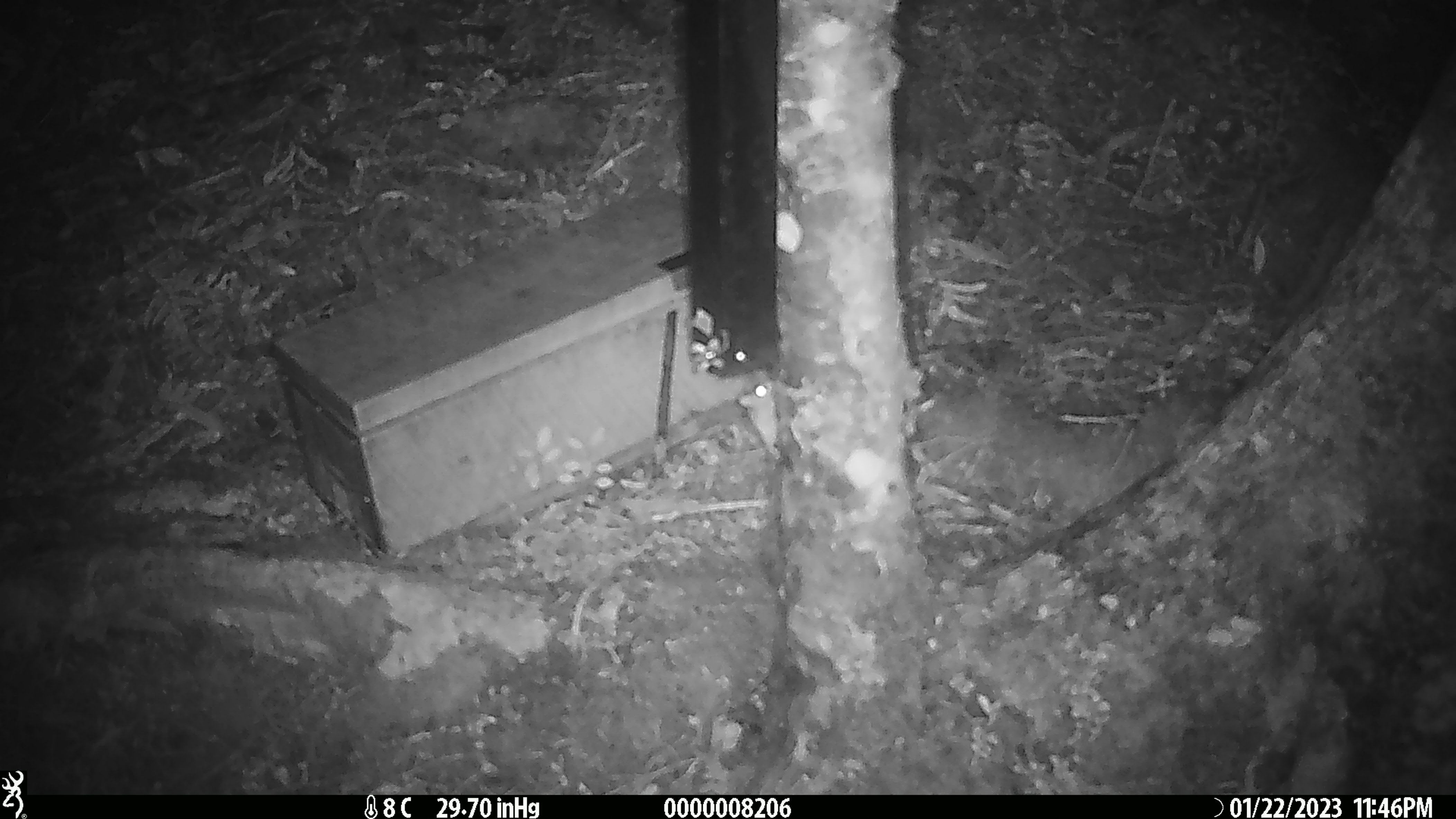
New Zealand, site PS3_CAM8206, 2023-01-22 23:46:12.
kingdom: Animalia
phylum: Chordata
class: Mammalia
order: Rodentia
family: Muridae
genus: Mus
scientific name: Mus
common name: mouse